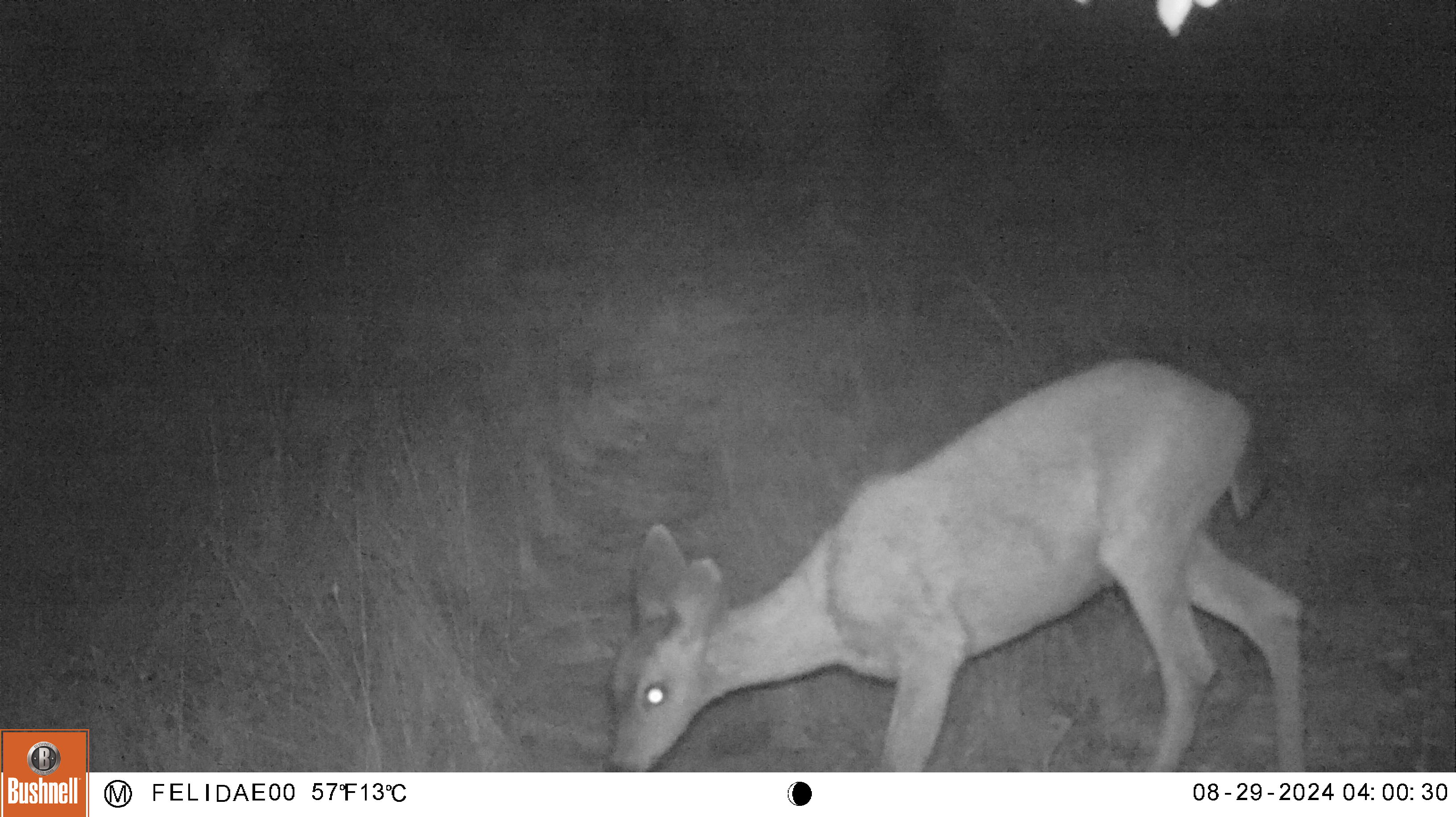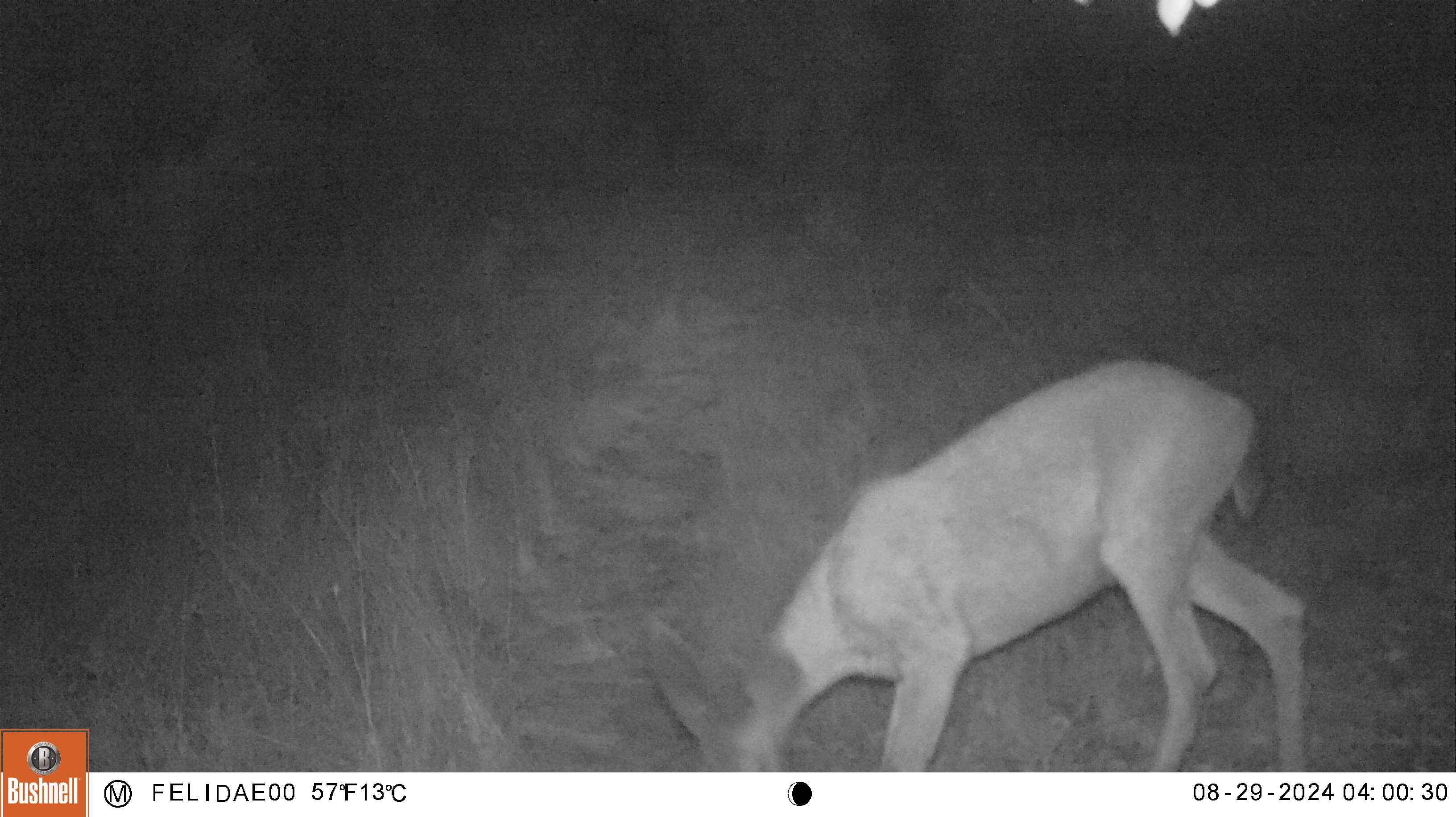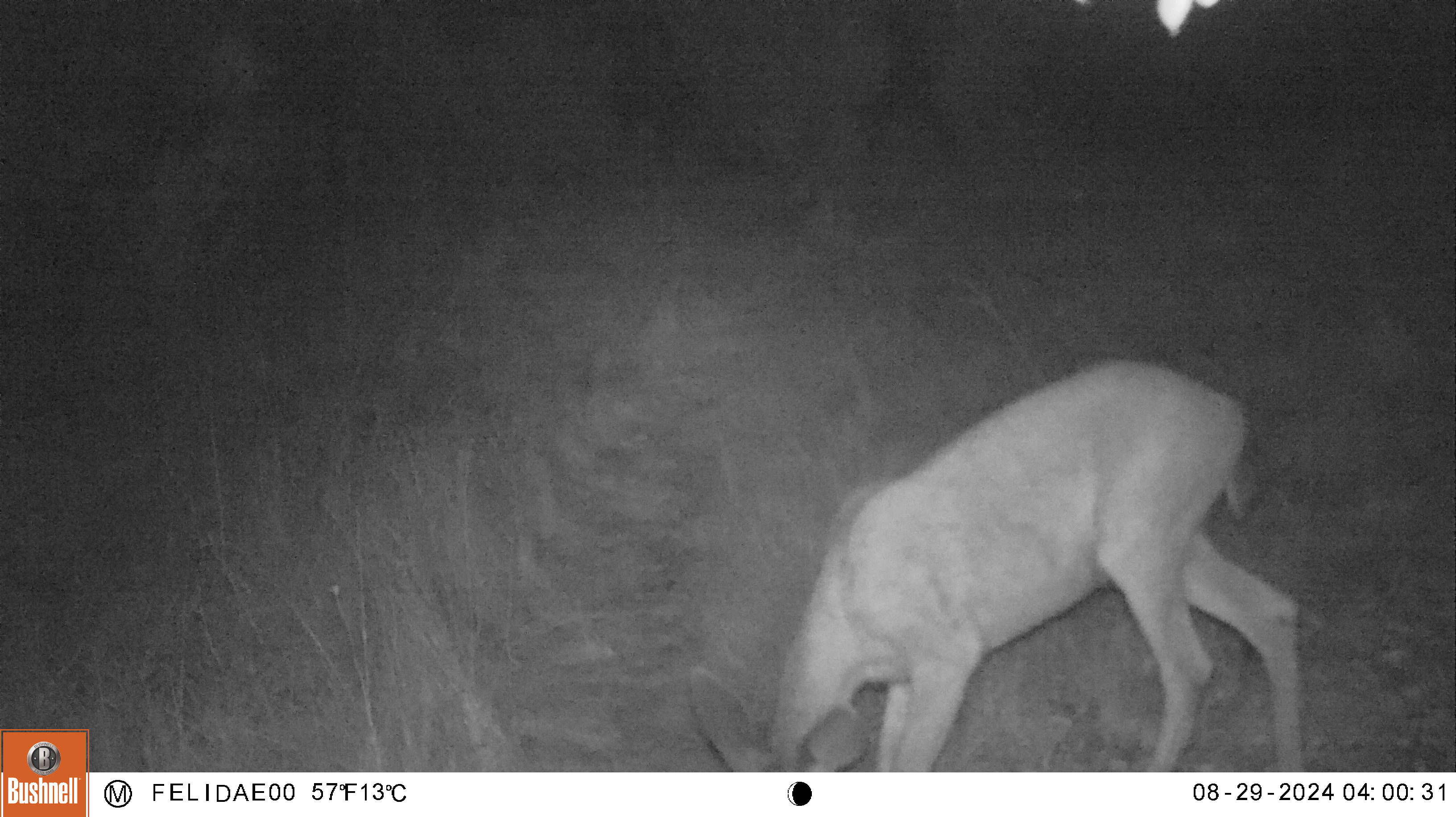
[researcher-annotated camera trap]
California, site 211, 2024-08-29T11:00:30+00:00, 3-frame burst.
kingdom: Animalia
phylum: Chordata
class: Mammalia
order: Artiodactyla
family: Cervidae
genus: Odocoileus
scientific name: Odocoileus hemionus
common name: mule deer